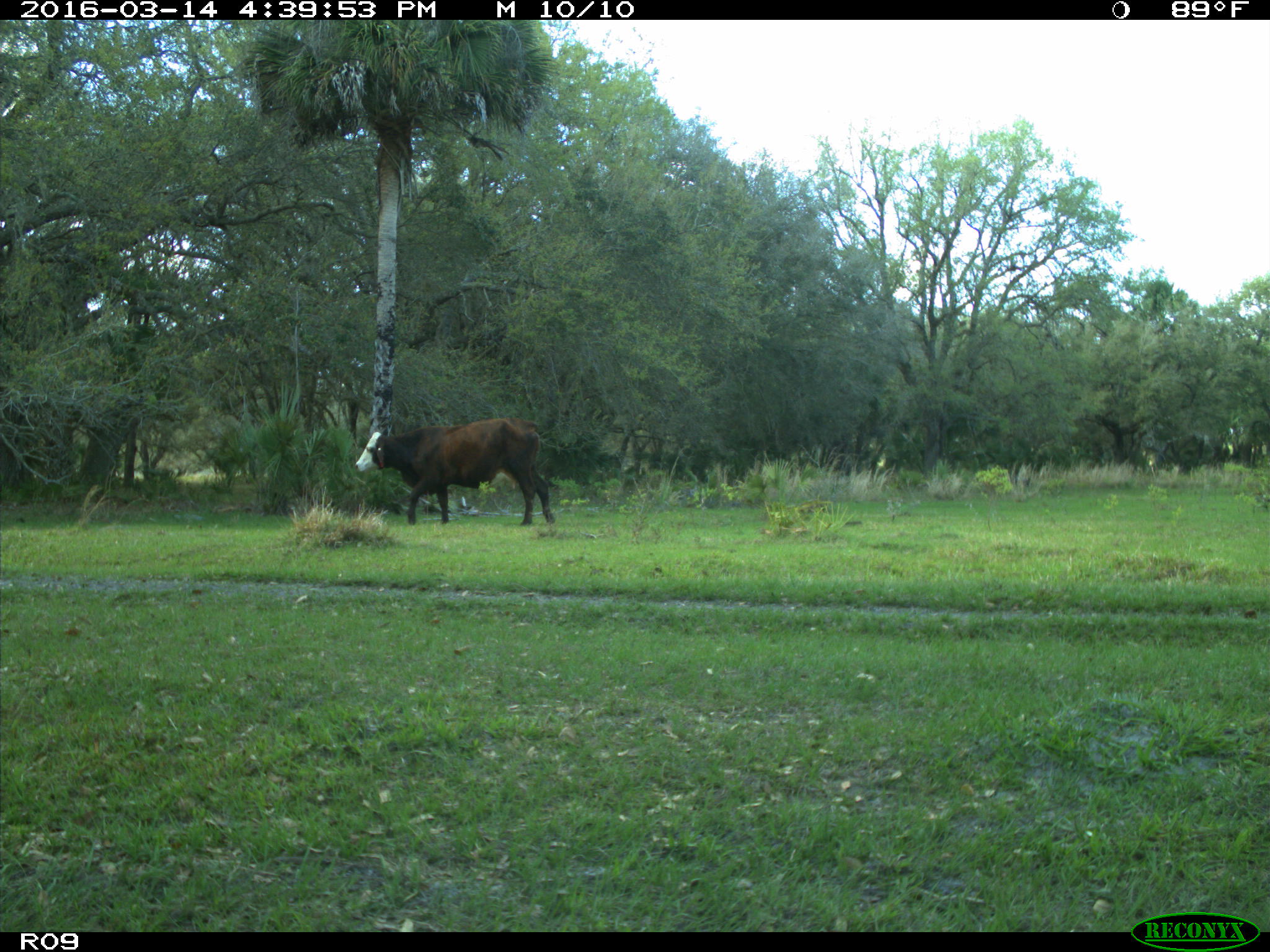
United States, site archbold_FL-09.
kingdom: Animalia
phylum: Chordata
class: Mammalia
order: Artiodactyla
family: Bovidae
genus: Bos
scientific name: Bos taurus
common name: domestic cow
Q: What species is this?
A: Bos taurus (domestic cow).